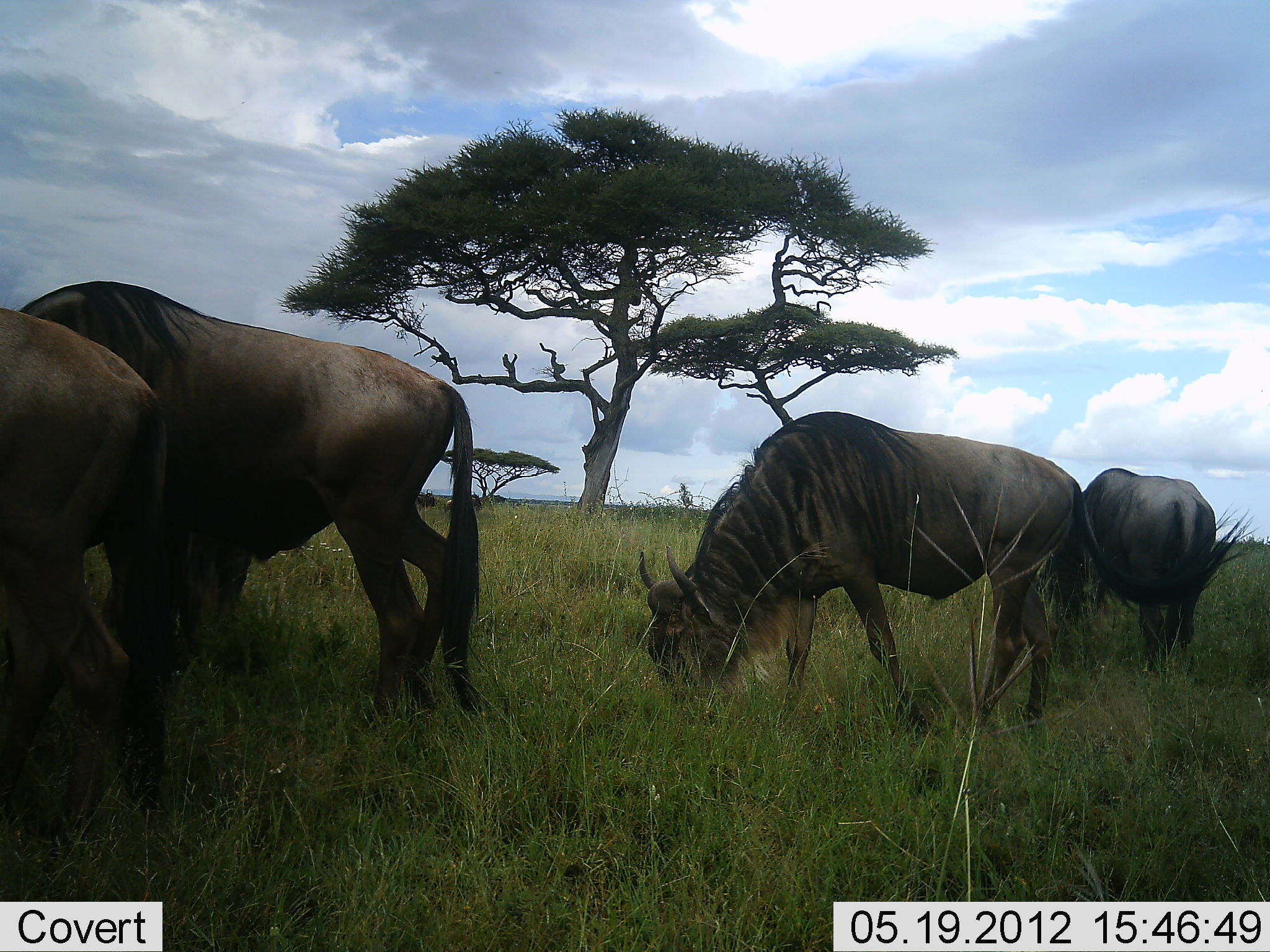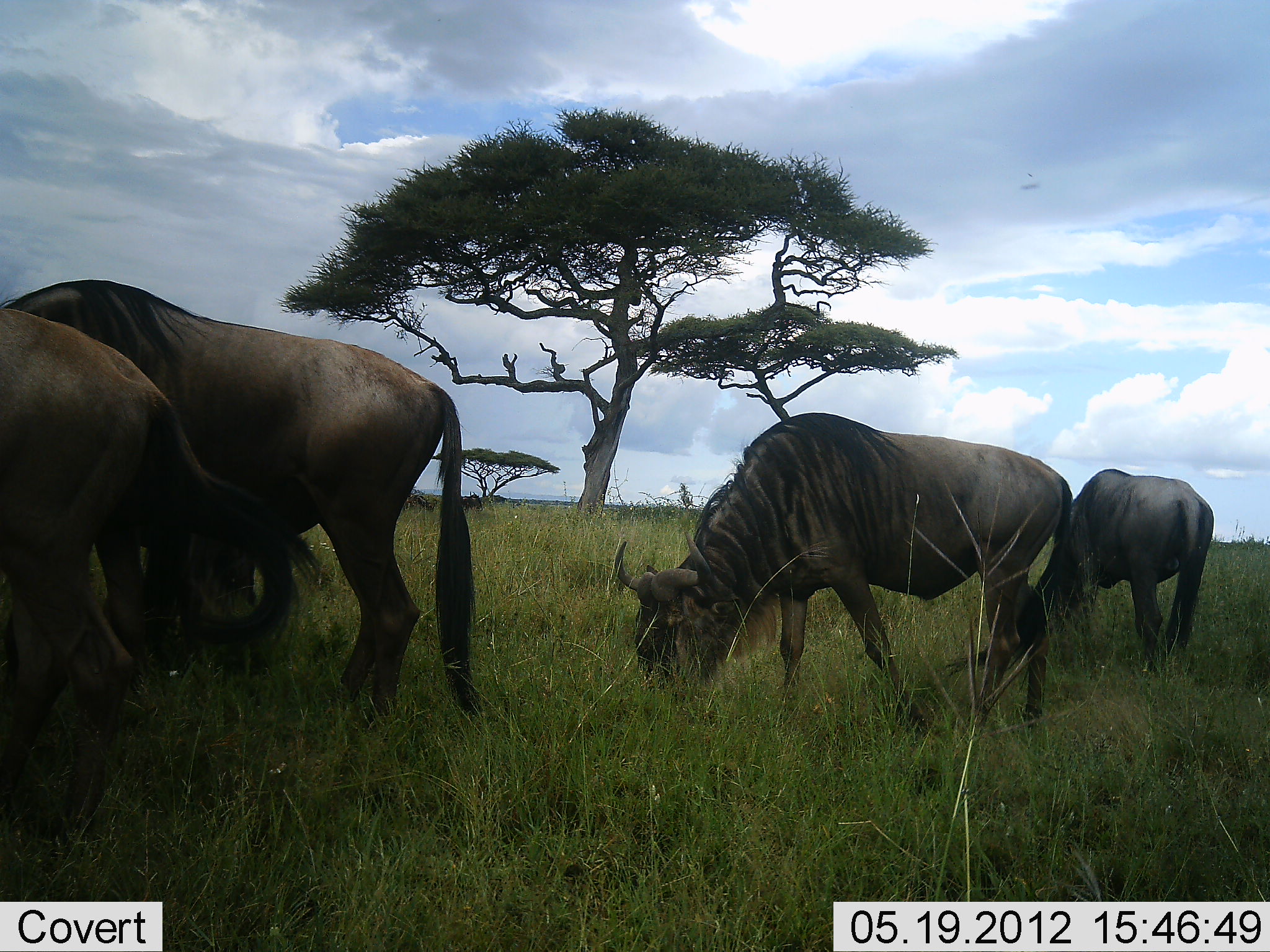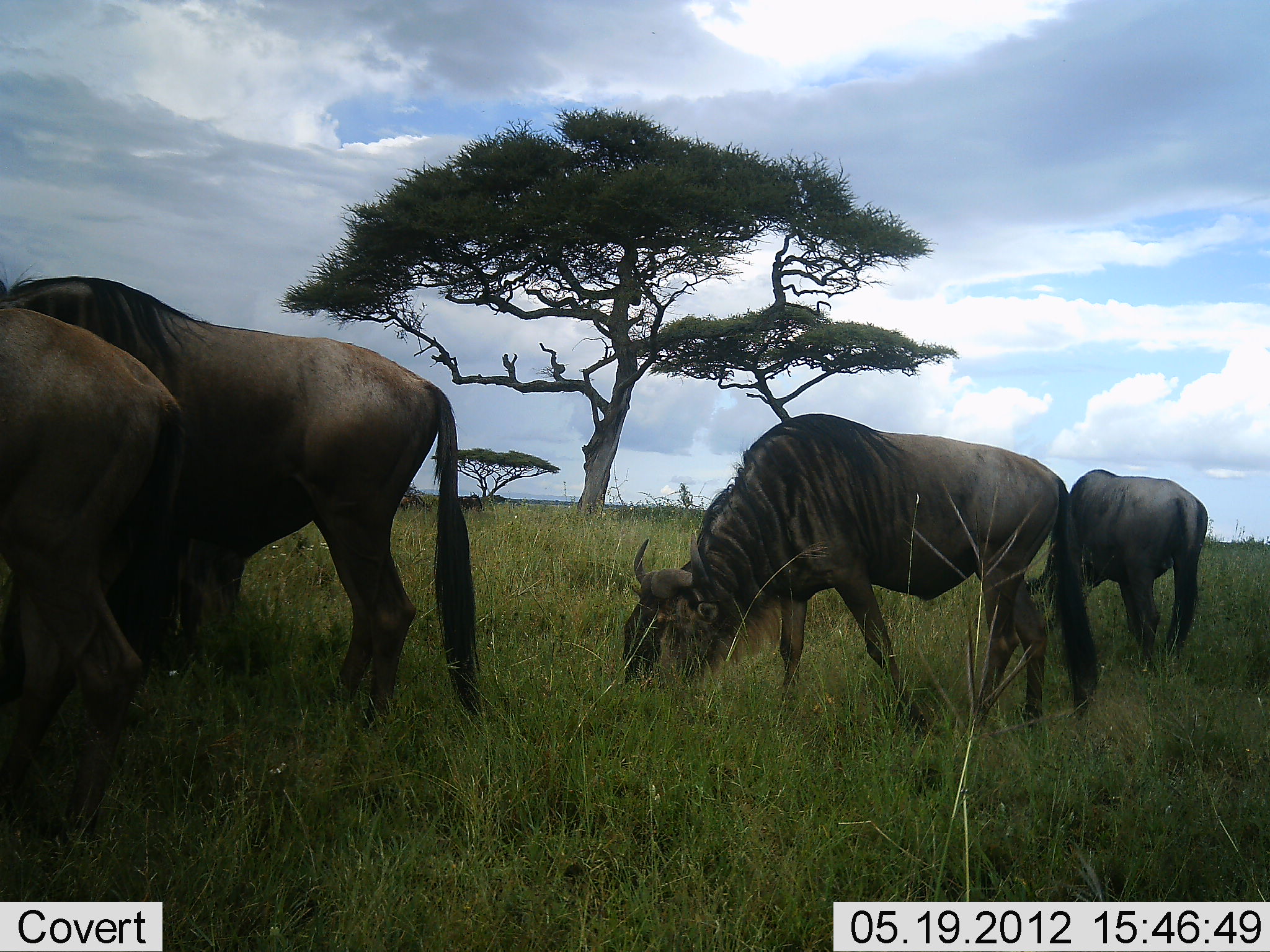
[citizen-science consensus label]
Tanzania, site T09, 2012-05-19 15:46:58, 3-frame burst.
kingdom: Animalia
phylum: Chordata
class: Mammalia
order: Artiodactyla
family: Bovidae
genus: Connochaetes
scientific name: Connochaetes taurinus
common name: blue wildebeest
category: wildebeest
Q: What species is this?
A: Wildebeest (blue wildebeest) (Connochaetes taurinus).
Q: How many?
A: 4.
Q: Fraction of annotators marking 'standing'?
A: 30%.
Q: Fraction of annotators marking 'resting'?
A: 0%.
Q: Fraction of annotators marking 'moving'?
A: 10%.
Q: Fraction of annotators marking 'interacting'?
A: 0%.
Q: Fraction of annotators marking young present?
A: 0%.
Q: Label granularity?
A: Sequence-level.